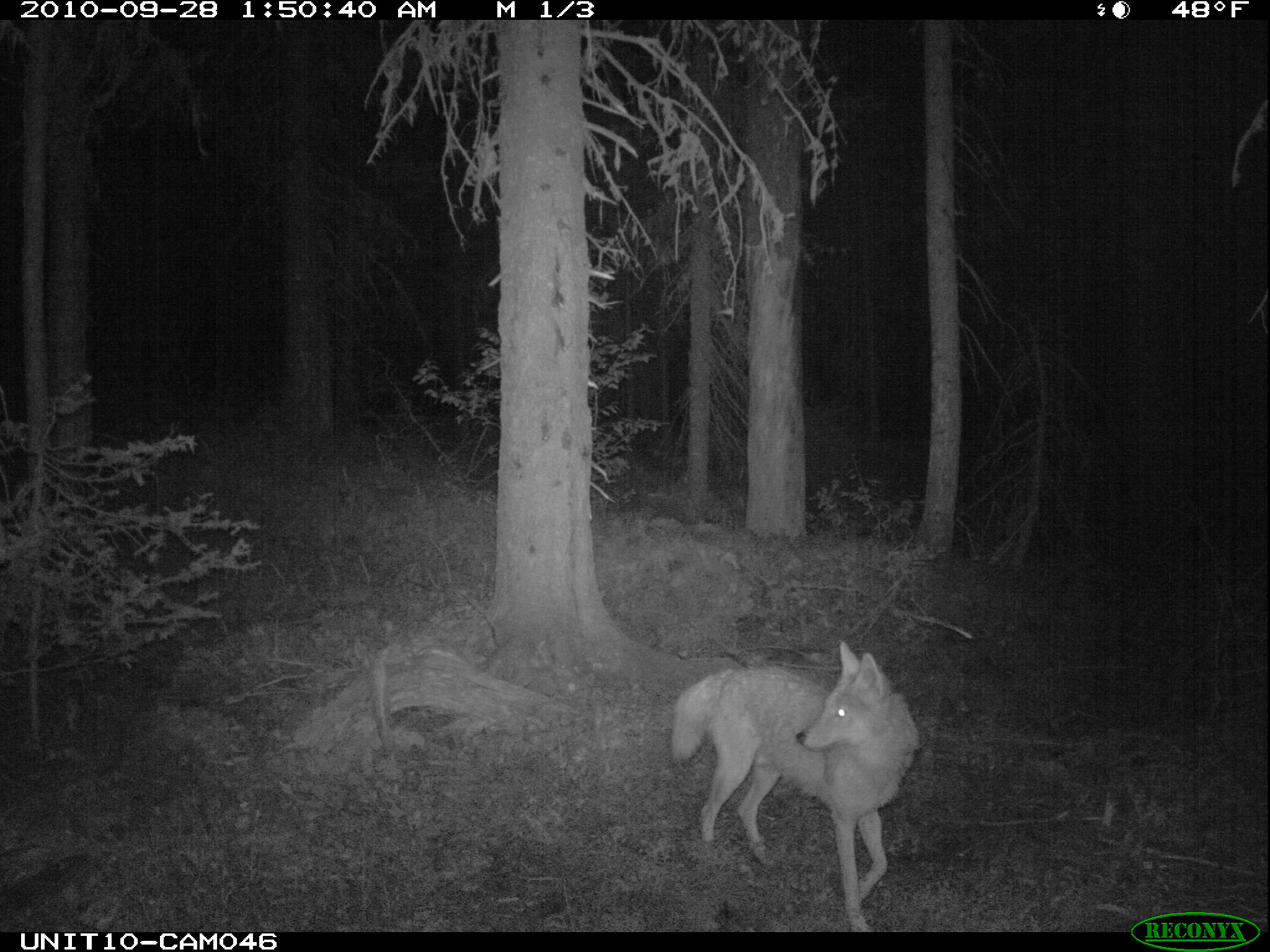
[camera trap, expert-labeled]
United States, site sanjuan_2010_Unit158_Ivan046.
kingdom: Animalia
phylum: Chordata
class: Mammalia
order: Carnivora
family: Canidae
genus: Canis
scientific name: Canis latrans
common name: coyote